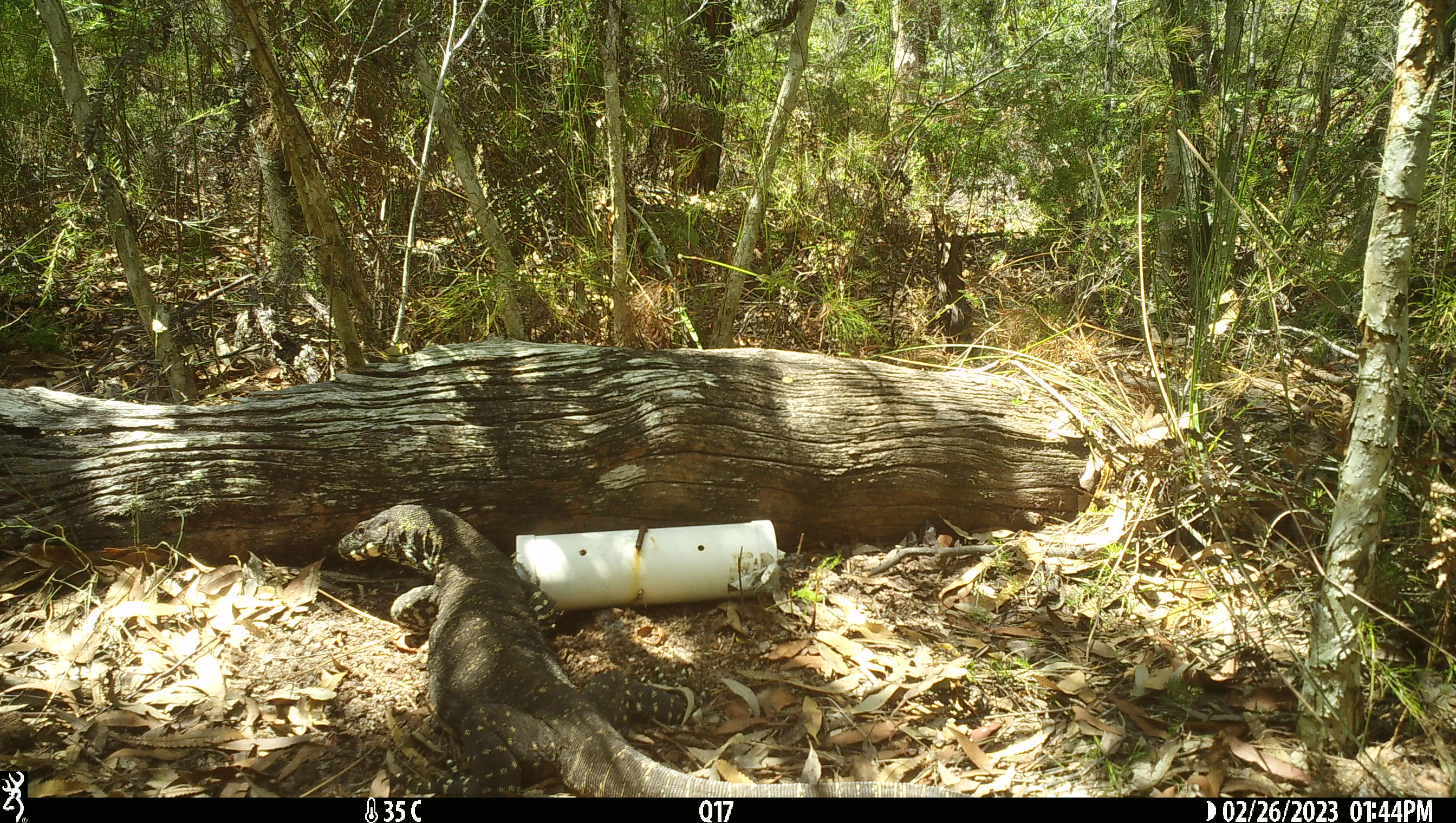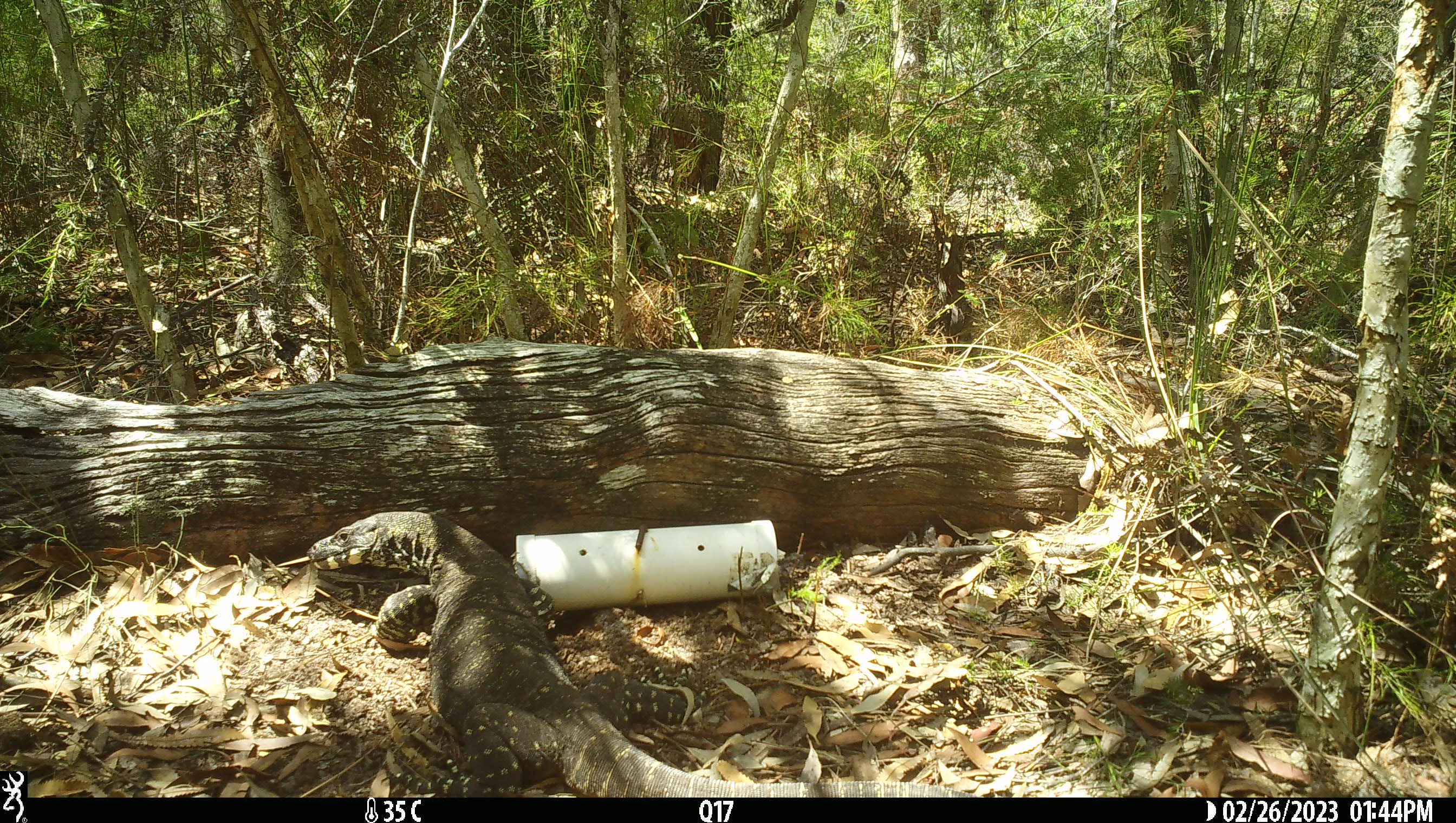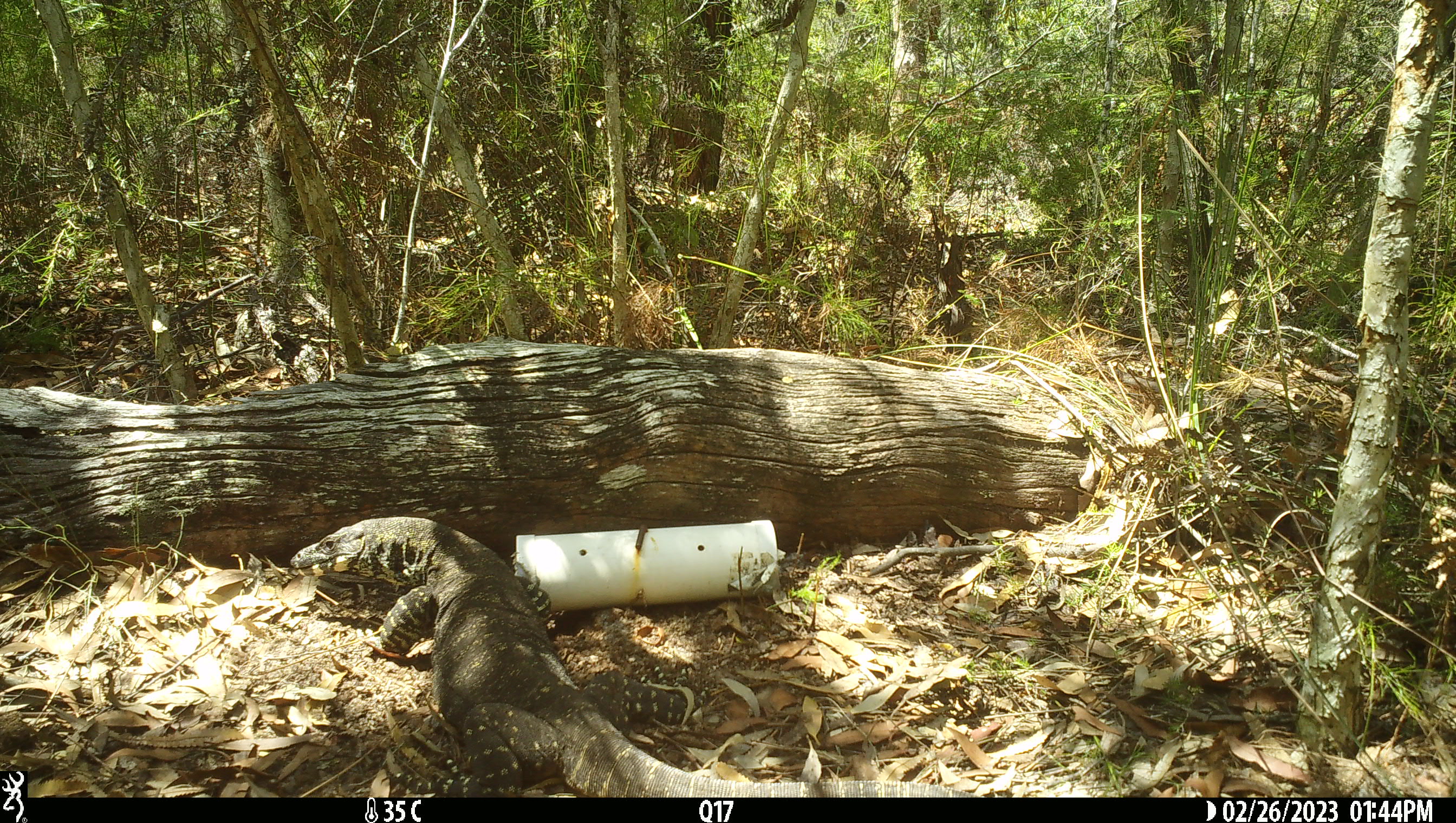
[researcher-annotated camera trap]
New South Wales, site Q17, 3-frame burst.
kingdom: Animalia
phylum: Chordata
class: Reptilia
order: Squamata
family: Varanidae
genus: Varanus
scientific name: Varanus varius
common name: lace monitor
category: goanna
Goanna (lace monitor) (Varanus varius).